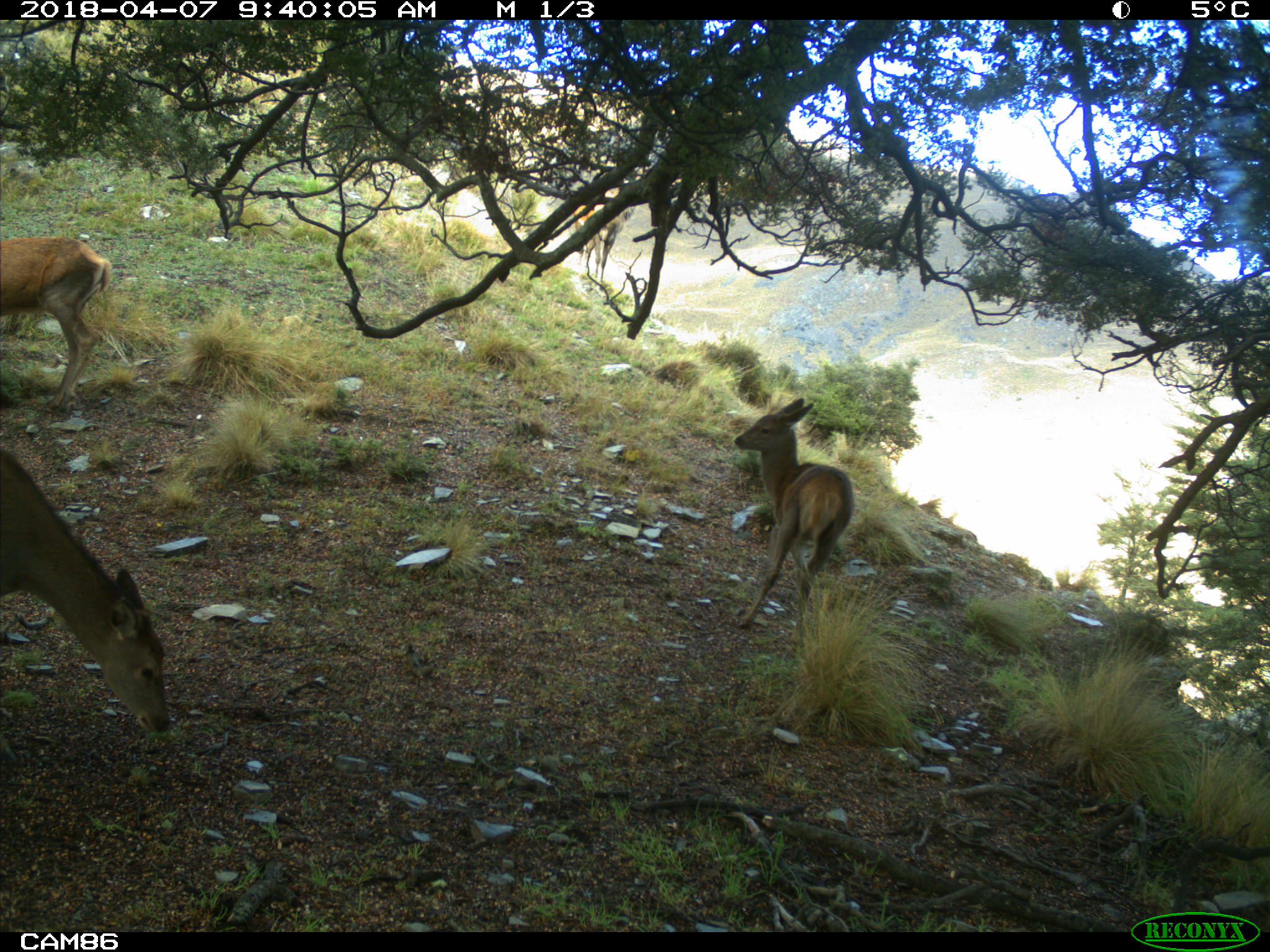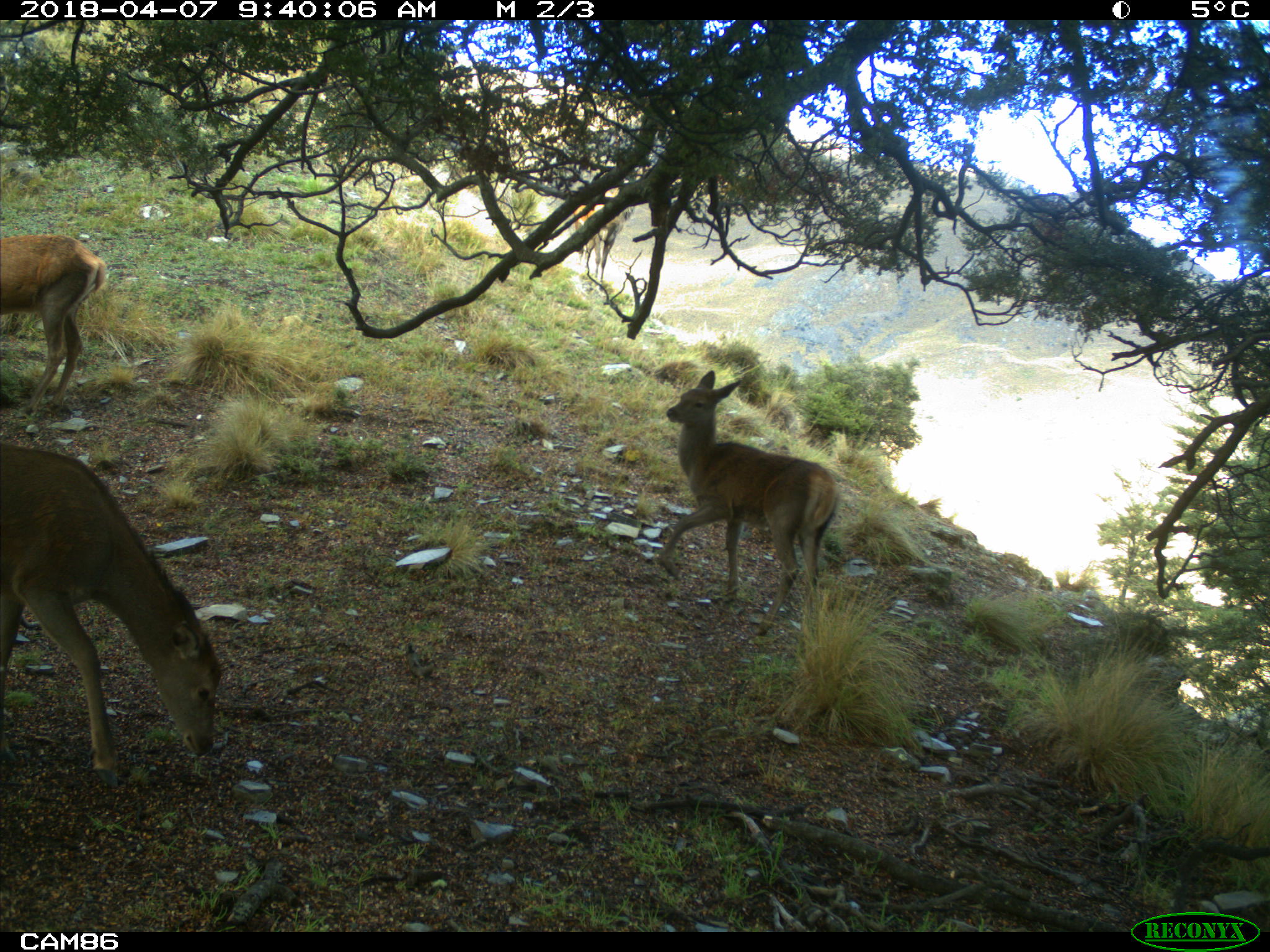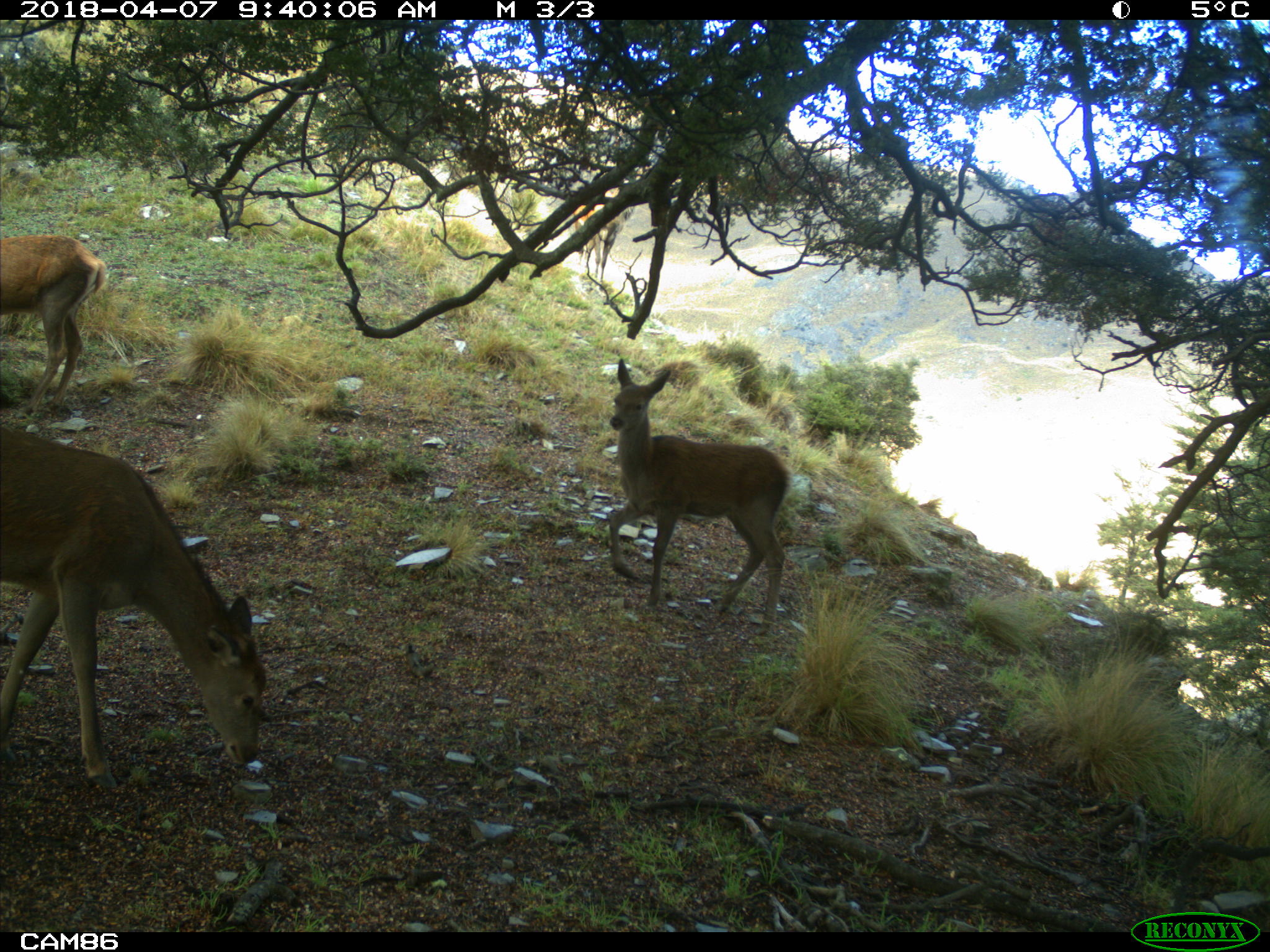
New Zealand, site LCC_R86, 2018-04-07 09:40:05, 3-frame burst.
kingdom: Animalia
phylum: Chordata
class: Mammalia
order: Artiodactyla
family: Cervidae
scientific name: Cervidae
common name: deer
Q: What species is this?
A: Deer (Cervidae).